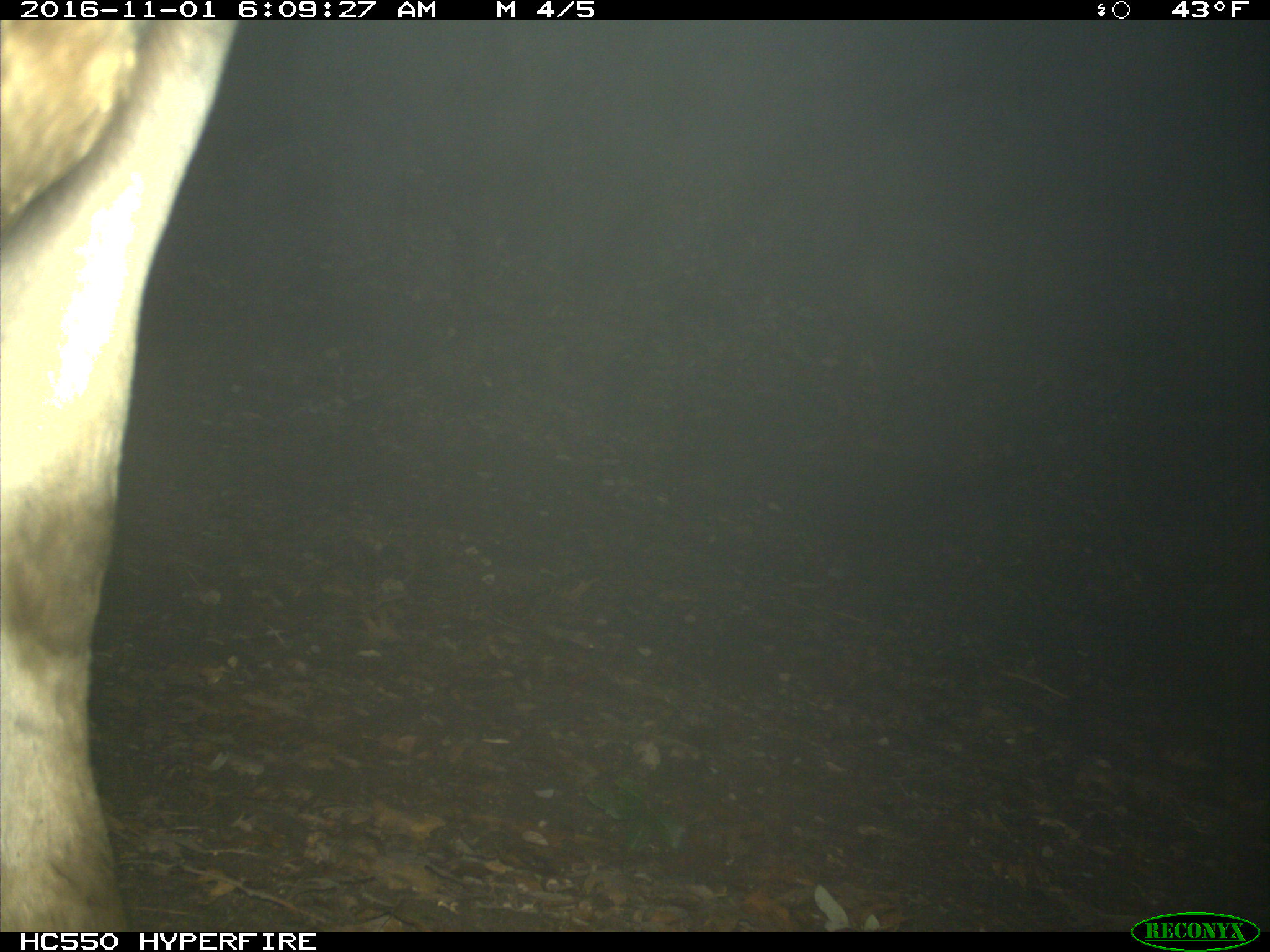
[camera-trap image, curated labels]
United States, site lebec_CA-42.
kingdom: Animalia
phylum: Chordata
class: Mammalia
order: Artiodactyla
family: Bovidae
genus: Bos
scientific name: Bos taurus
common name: domestic cow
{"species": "Bos taurus (domestic cow)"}